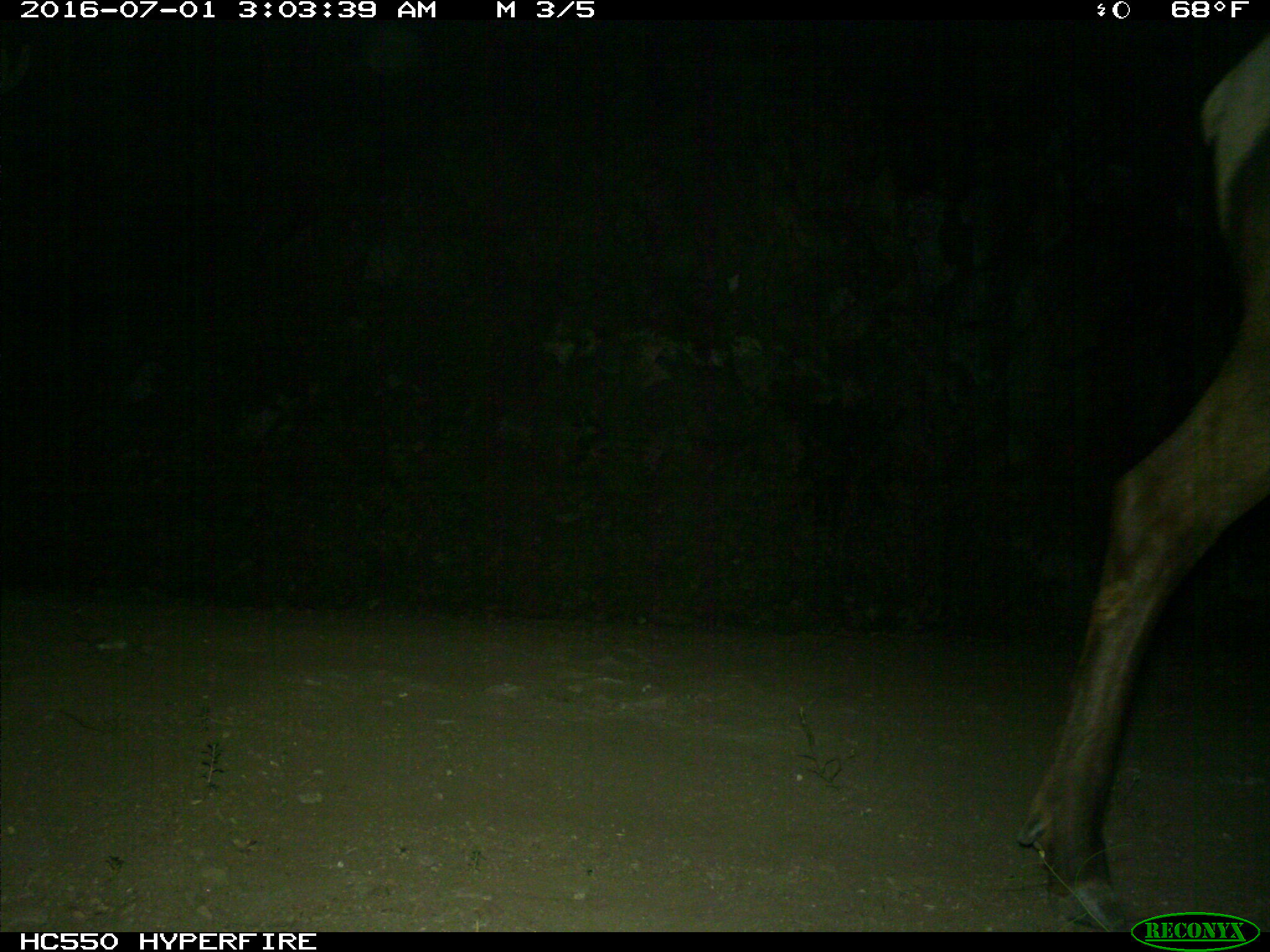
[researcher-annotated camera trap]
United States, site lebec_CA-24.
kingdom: Animalia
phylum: Chordata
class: Mammalia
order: Artiodactyla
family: Cervidae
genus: Cervus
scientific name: Cervus canadensis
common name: elk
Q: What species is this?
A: Cervus canadensis (elk).